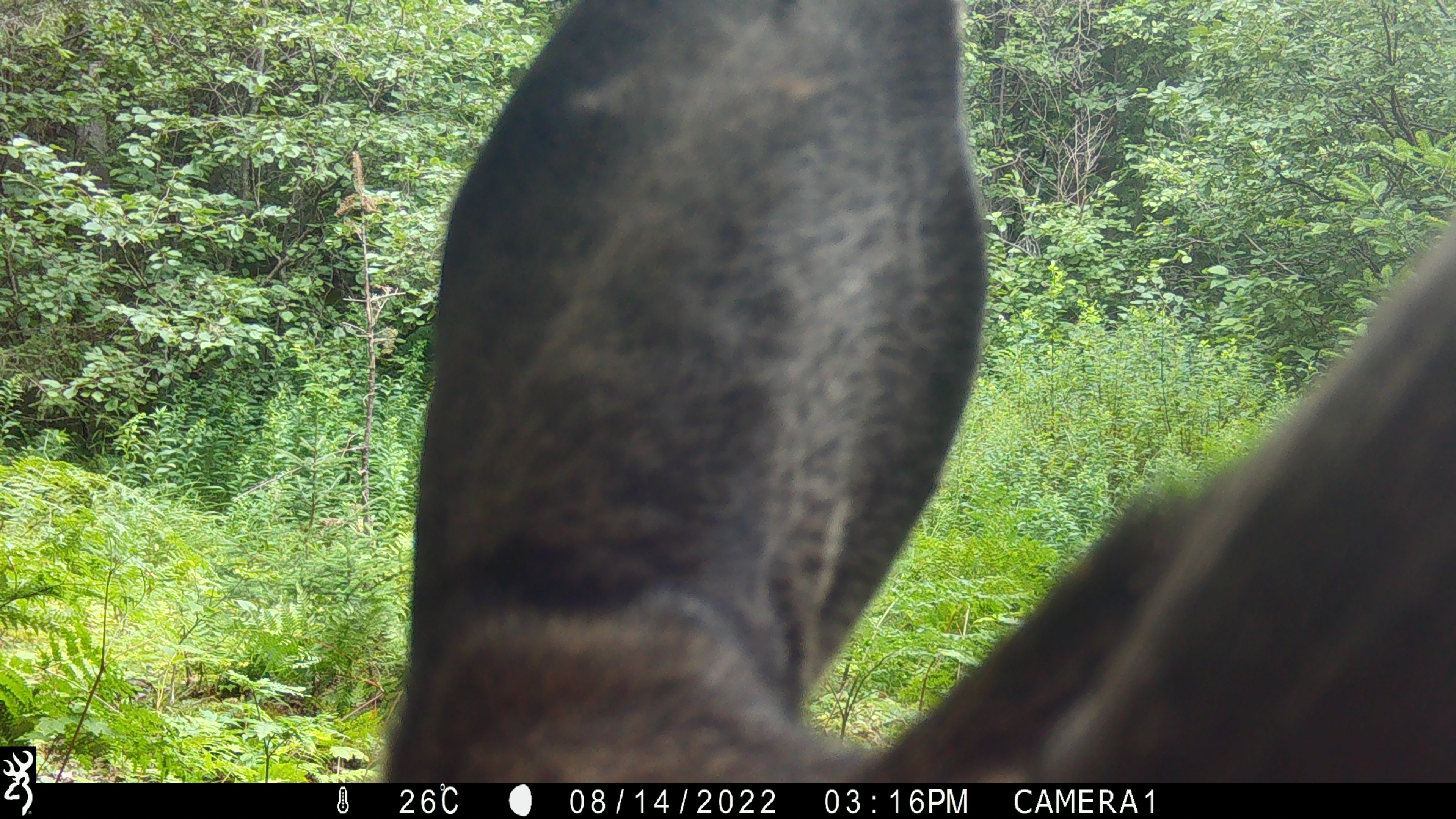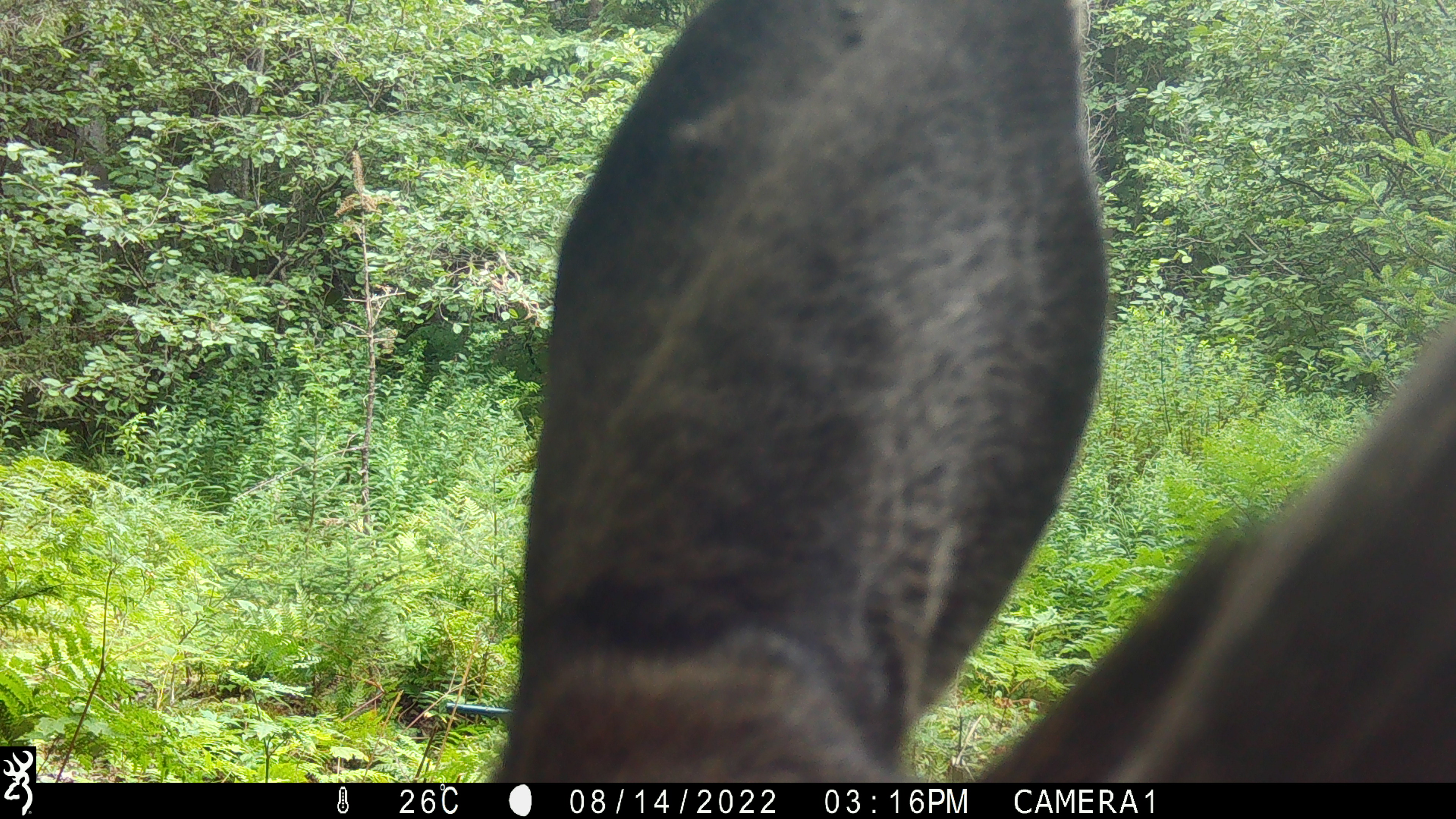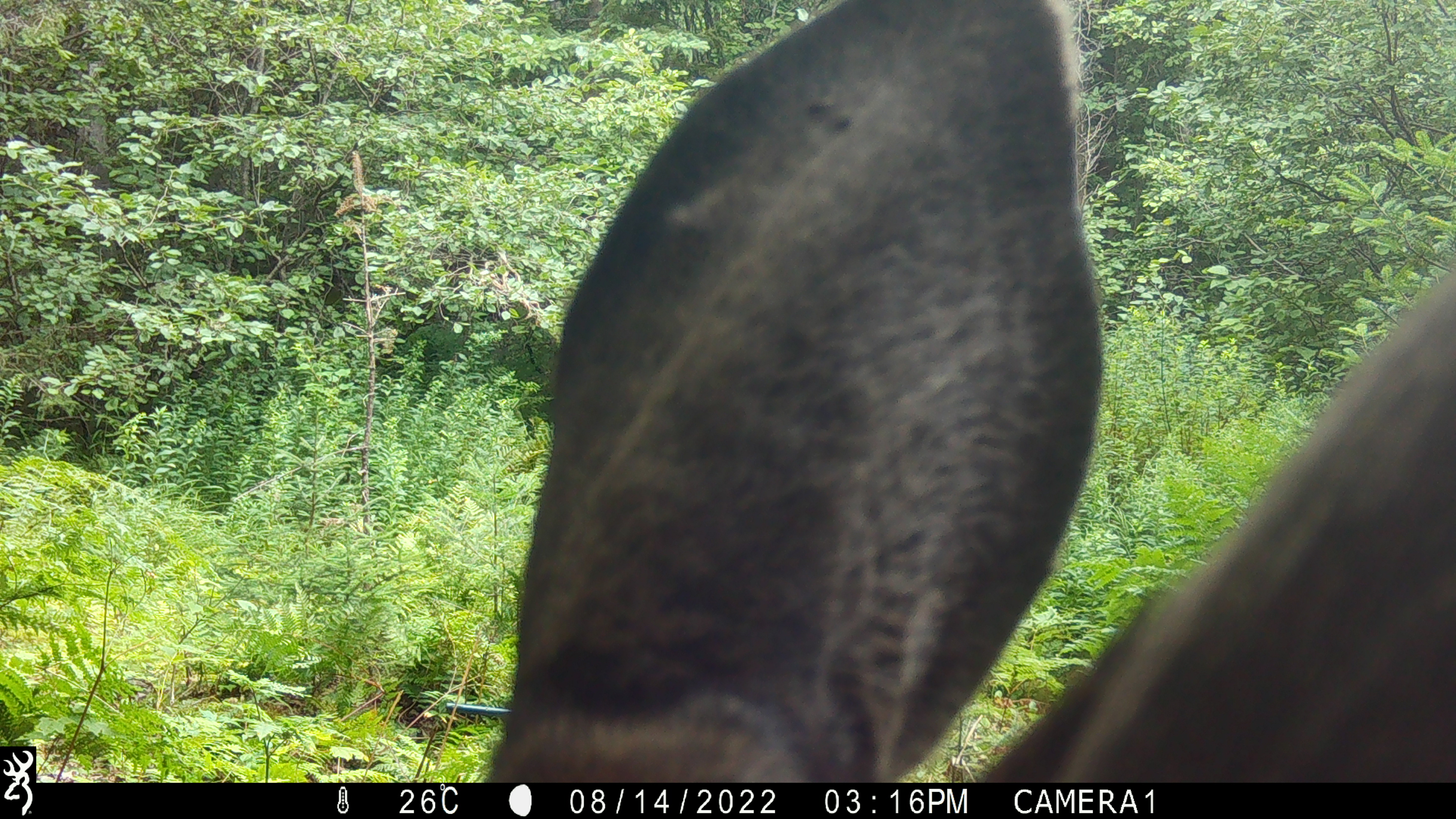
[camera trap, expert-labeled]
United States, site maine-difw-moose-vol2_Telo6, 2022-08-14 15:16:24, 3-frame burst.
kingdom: Animalia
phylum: Chordata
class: Mammalia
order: Artiodactyla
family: Cervidae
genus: Alces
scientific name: Alces alces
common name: moose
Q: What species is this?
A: Moose (Alces alces).